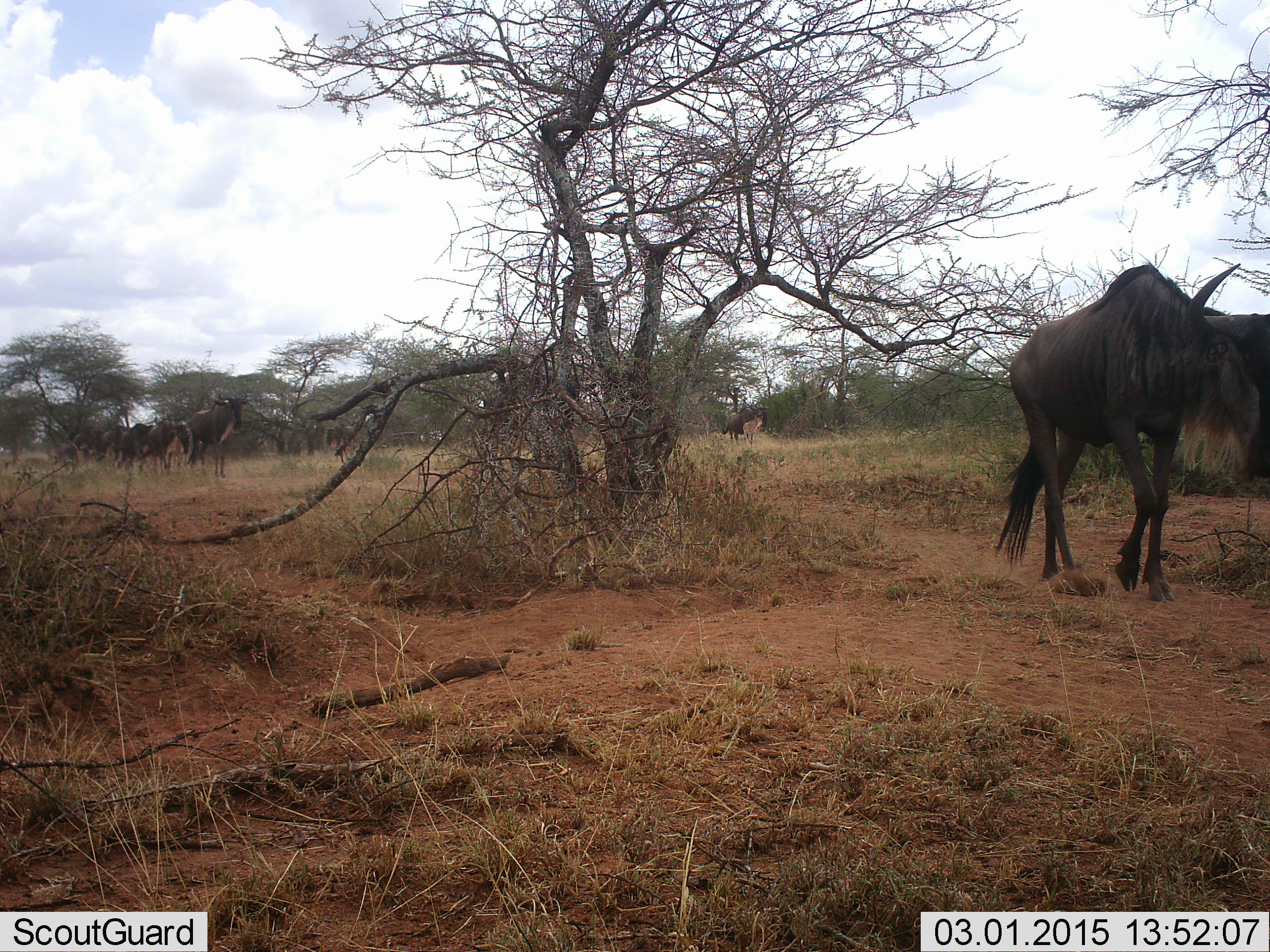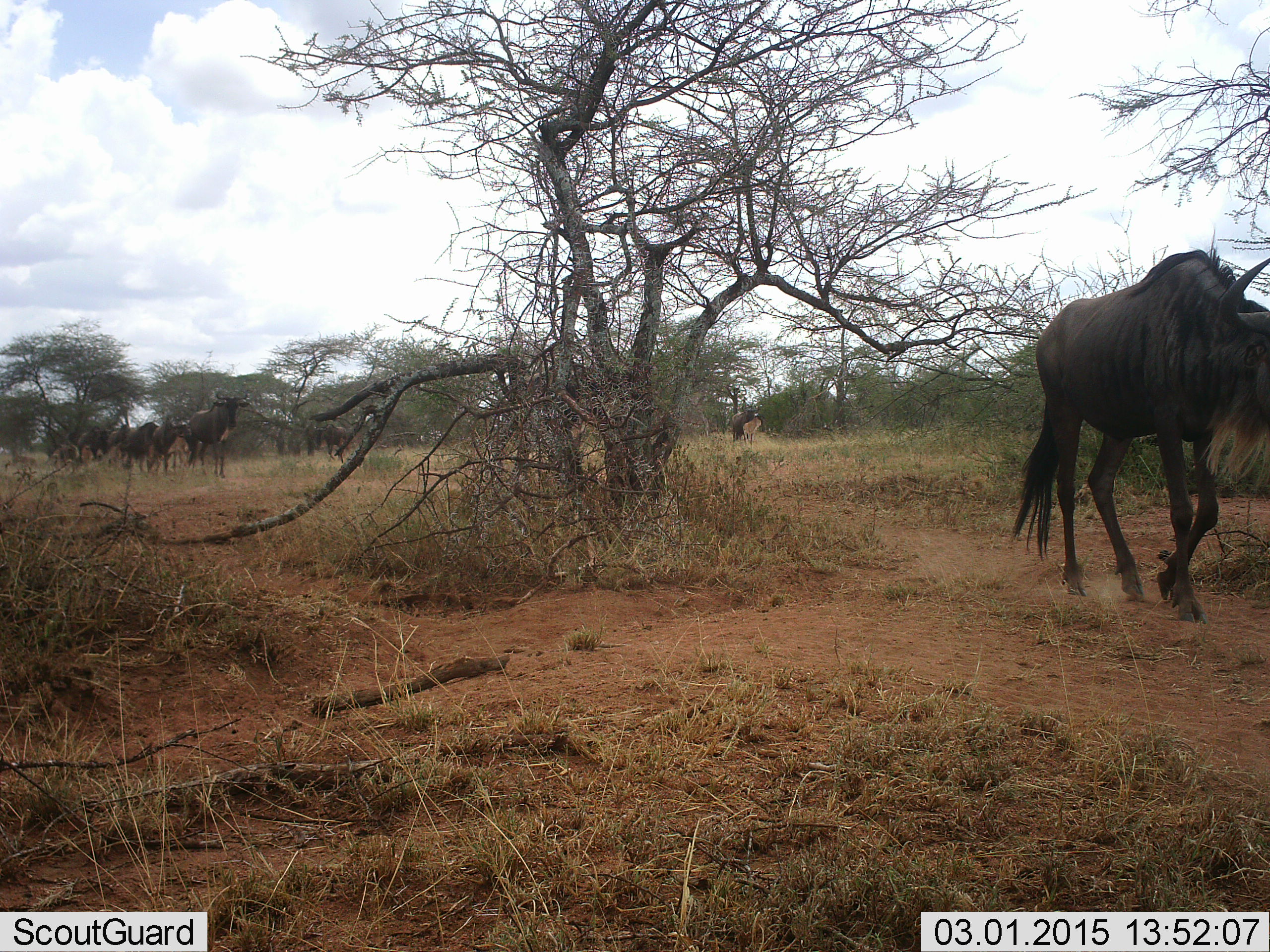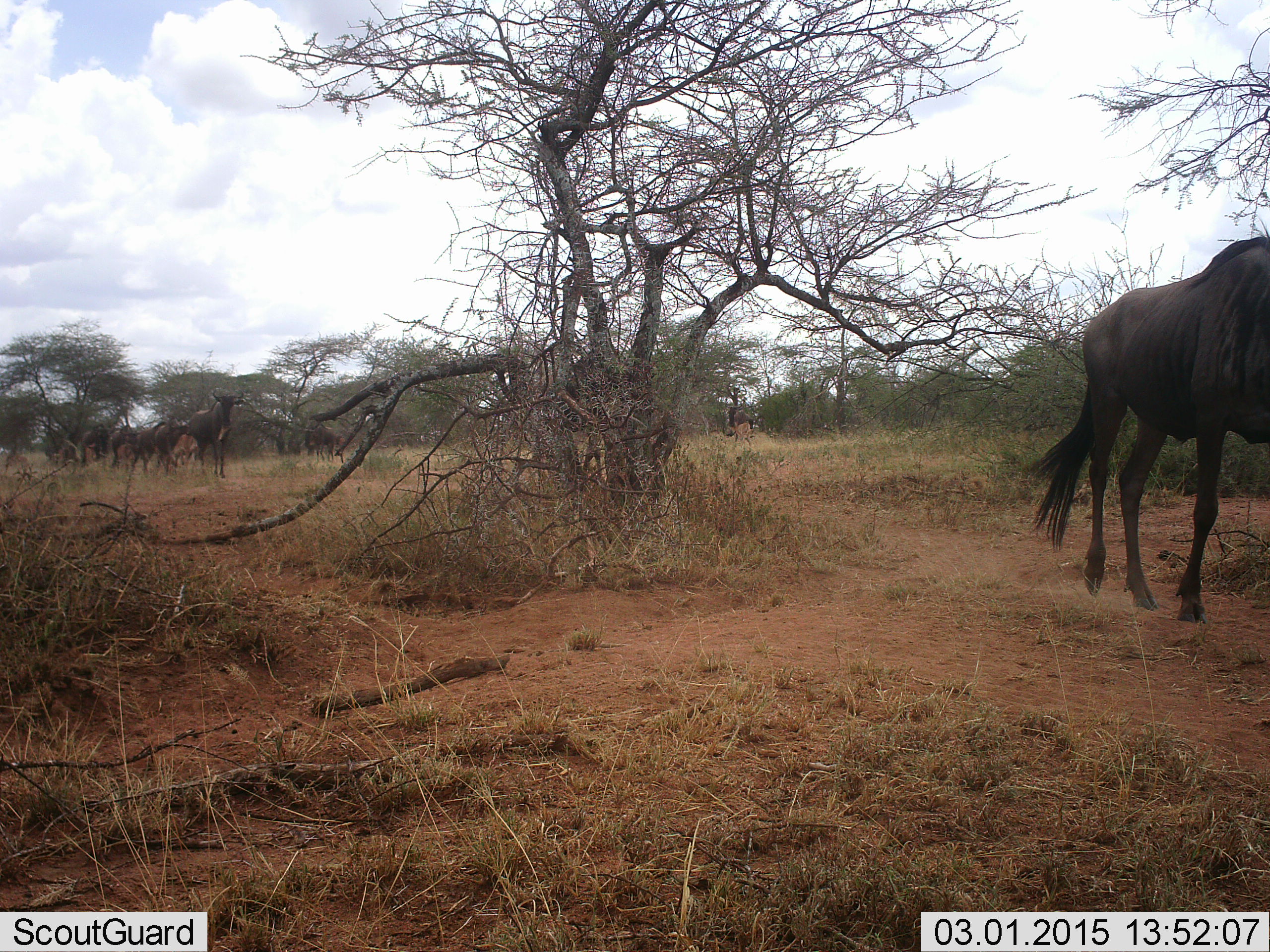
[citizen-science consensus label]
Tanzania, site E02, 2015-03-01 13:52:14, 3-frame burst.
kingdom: Animalia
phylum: Chordata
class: Mammalia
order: Artiodactyla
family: Bovidae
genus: Connochaetes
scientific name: Connochaetes taurinus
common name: blue wildebeest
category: wildebeest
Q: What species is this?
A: Wildebeest (blue wildebeest) (Connochaetes taurinus).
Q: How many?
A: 9.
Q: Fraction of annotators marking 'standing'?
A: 45%.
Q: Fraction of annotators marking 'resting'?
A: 0%.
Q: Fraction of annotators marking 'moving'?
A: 82%.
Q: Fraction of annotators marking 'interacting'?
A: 0%.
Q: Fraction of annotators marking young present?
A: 18%.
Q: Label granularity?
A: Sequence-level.